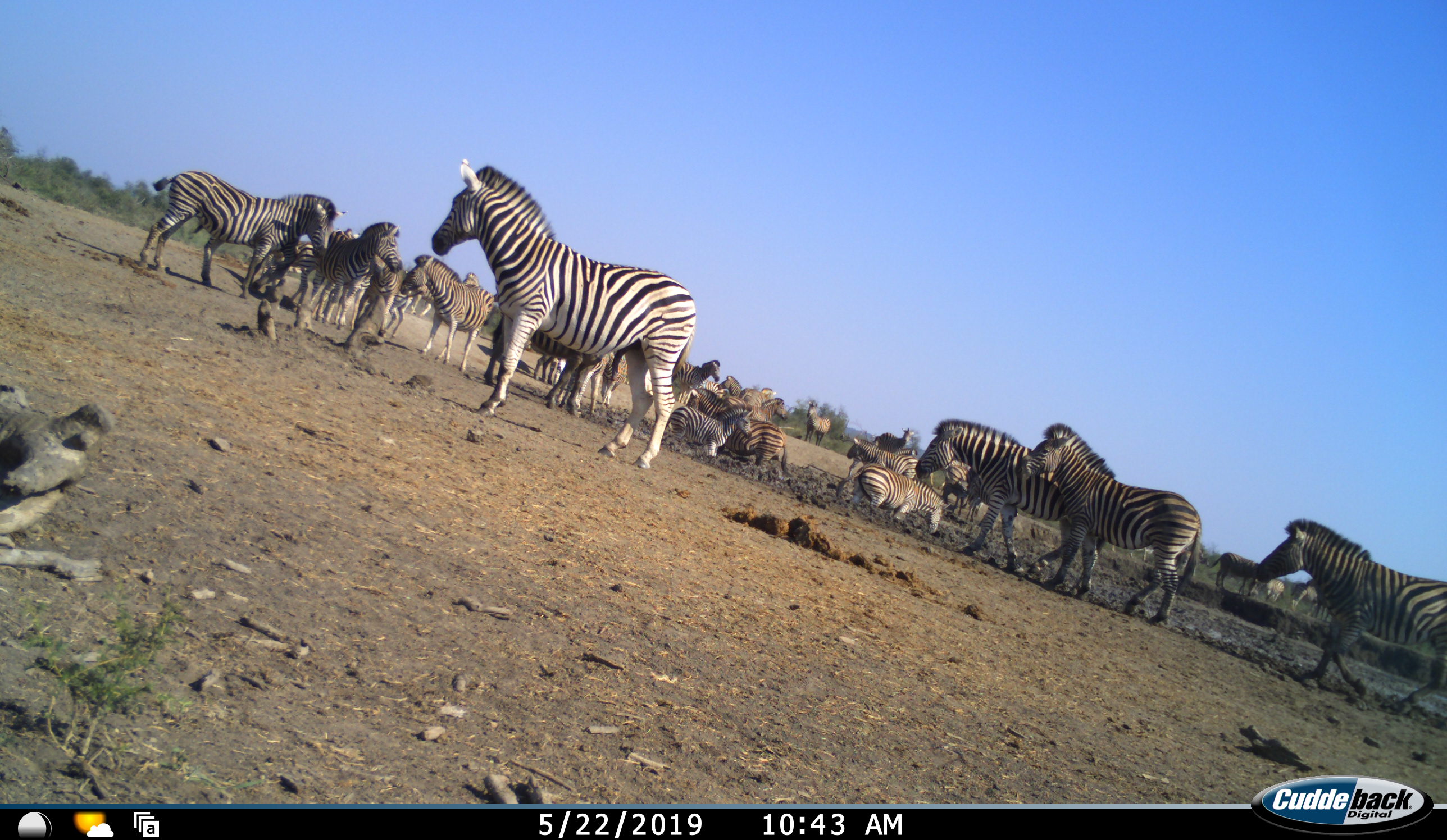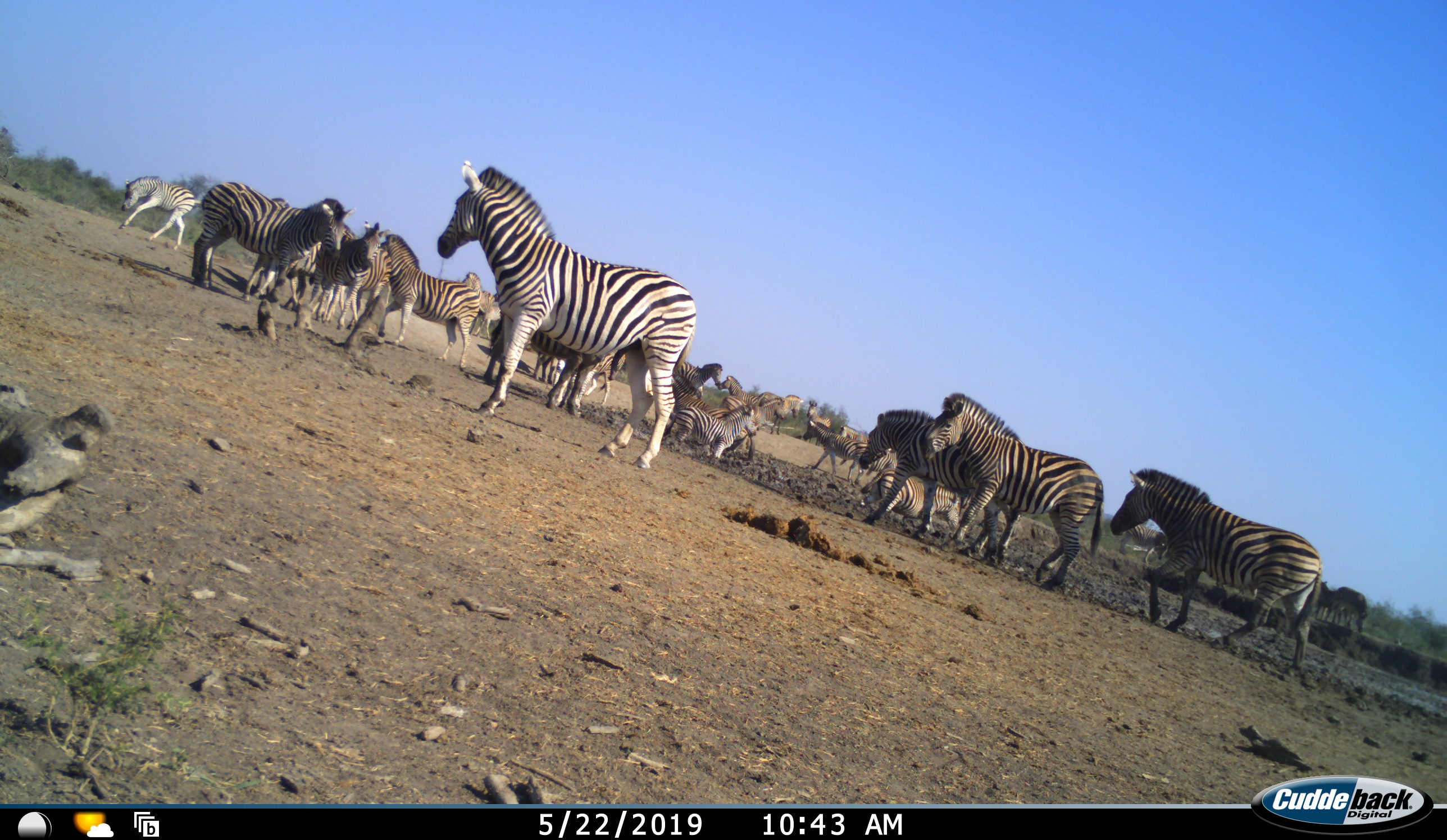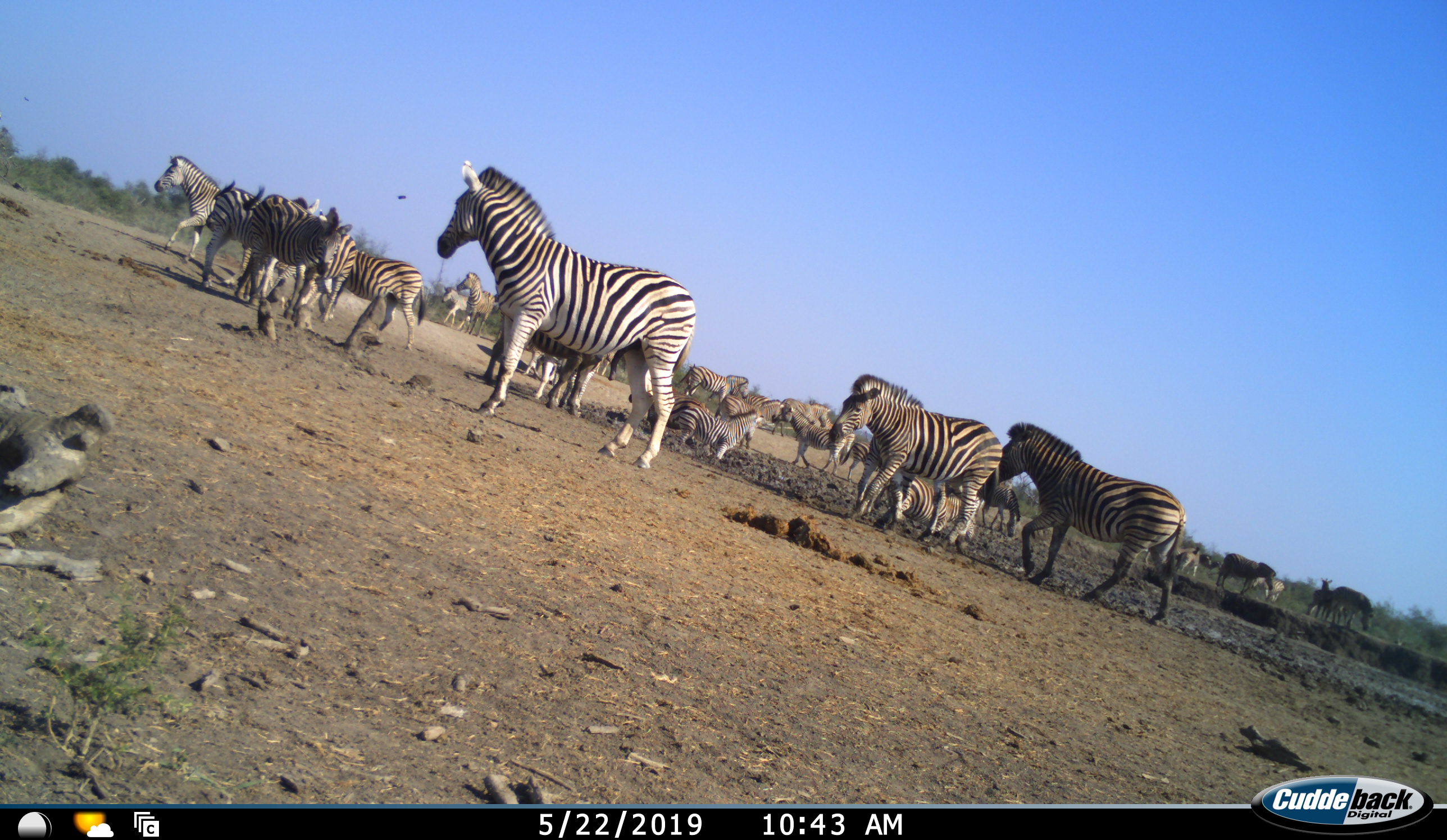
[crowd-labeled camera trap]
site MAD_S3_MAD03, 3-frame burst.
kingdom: Animalia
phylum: Chordata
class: Mammalia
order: Perissodactyla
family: Equidae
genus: Equus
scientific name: Equus quagga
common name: plains zebra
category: zebraplains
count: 11-50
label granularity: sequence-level